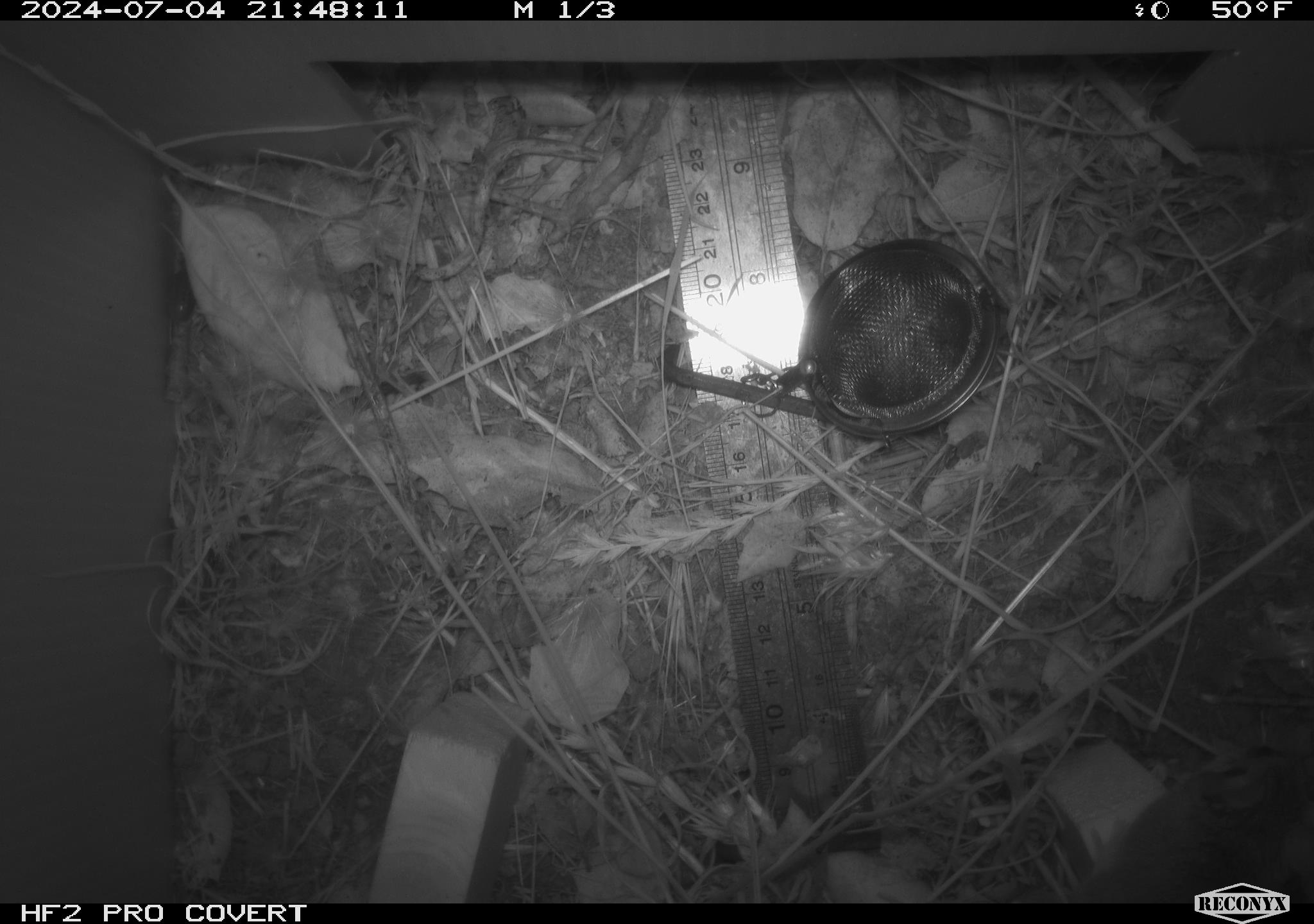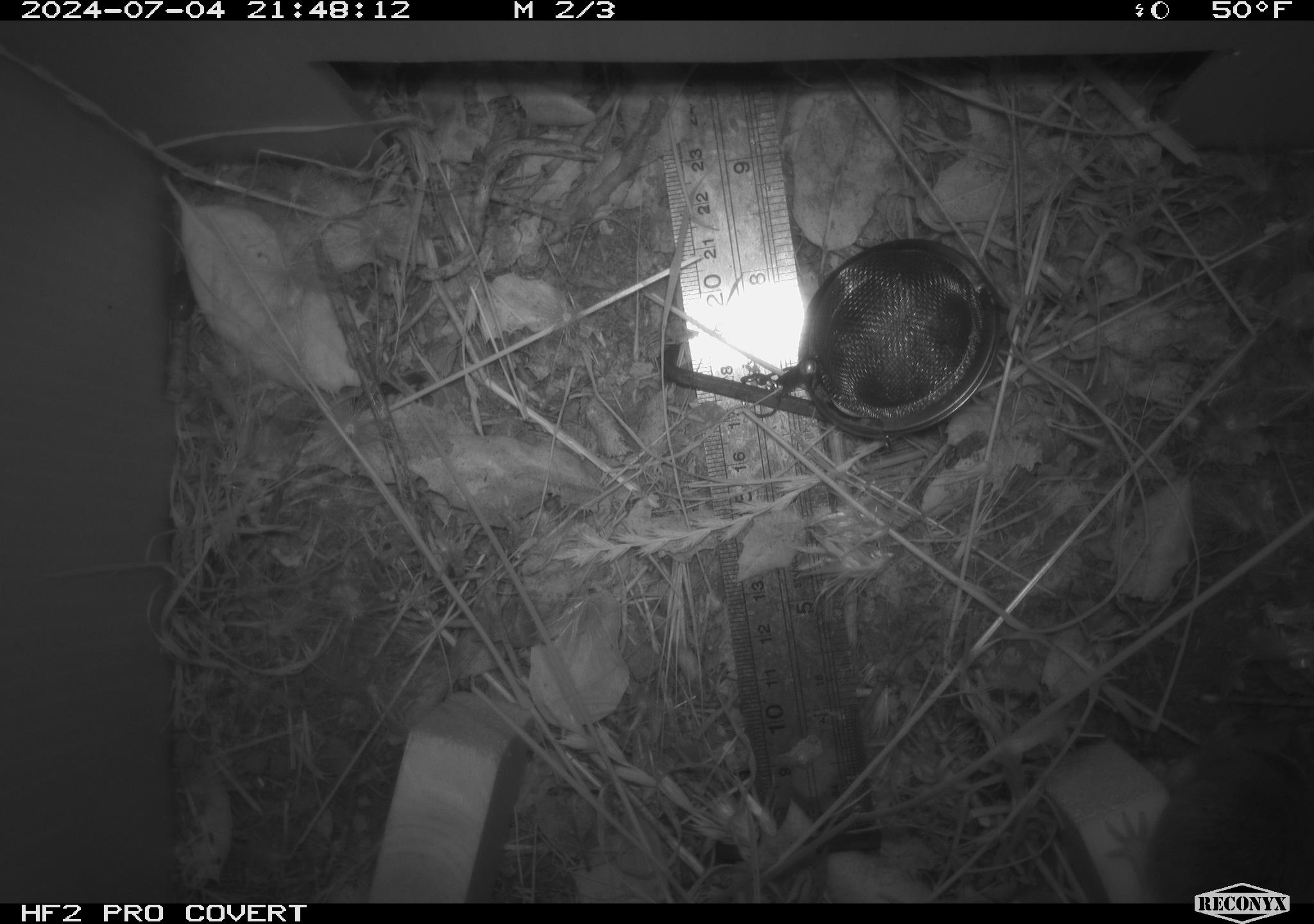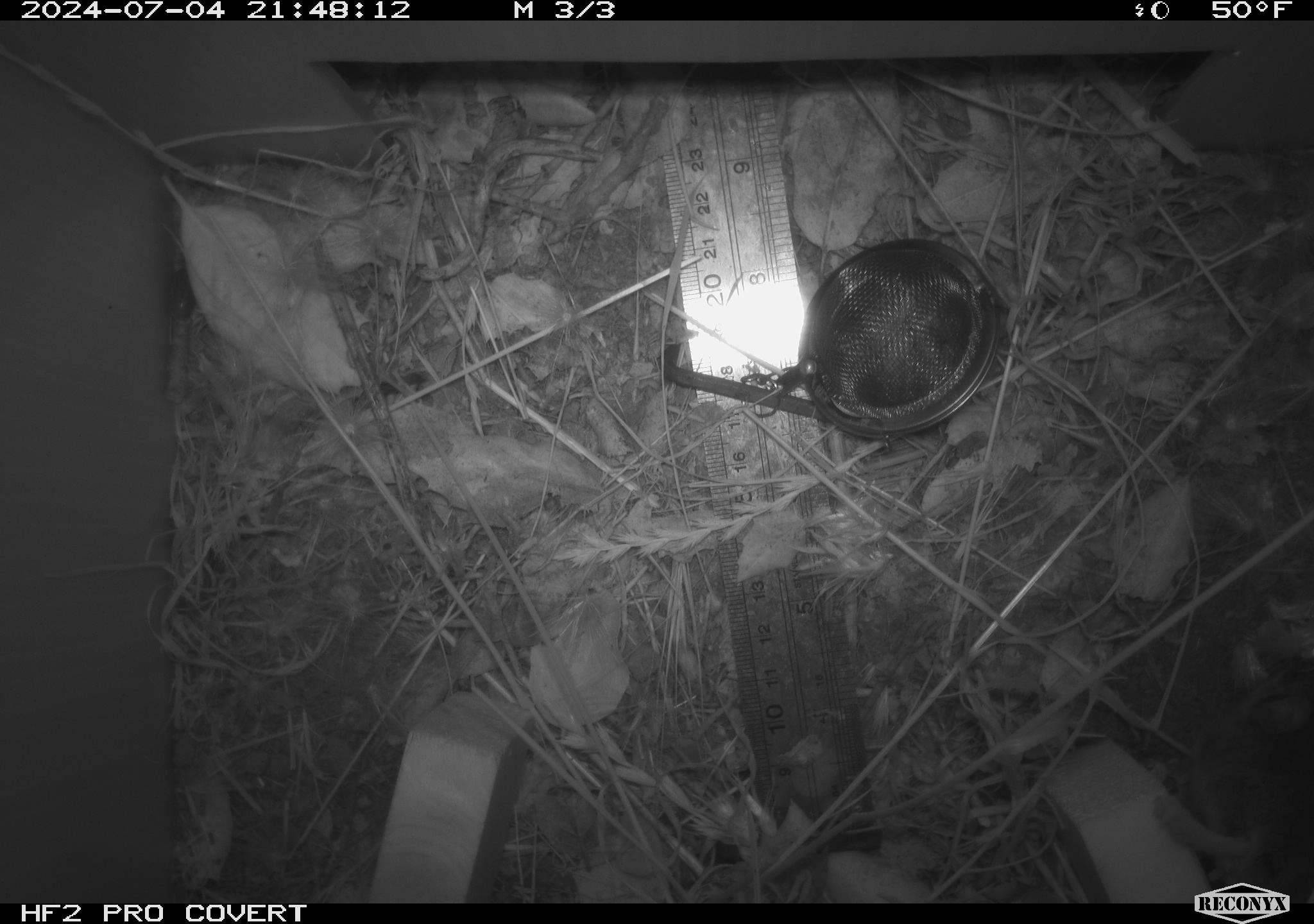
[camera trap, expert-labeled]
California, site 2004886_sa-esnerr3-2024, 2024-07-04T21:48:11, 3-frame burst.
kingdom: Animalia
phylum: Chordata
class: Mammalia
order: Rodentia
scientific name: Rodentia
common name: rodent